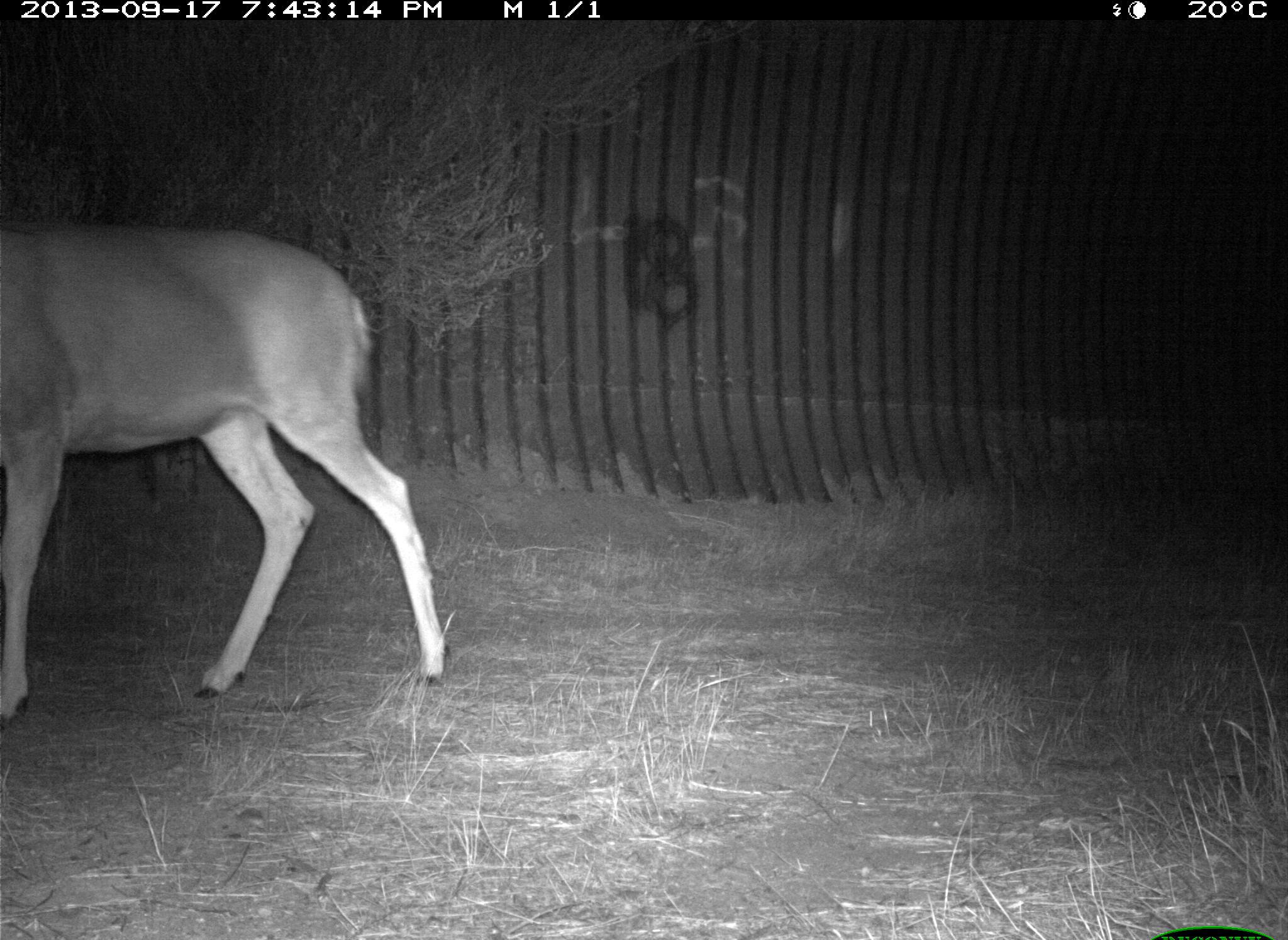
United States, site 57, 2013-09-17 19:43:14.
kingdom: Animalia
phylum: Chordata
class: Mammalia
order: Artiodactyla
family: Cervidae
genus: Odocoileus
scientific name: Odocoileus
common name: deer